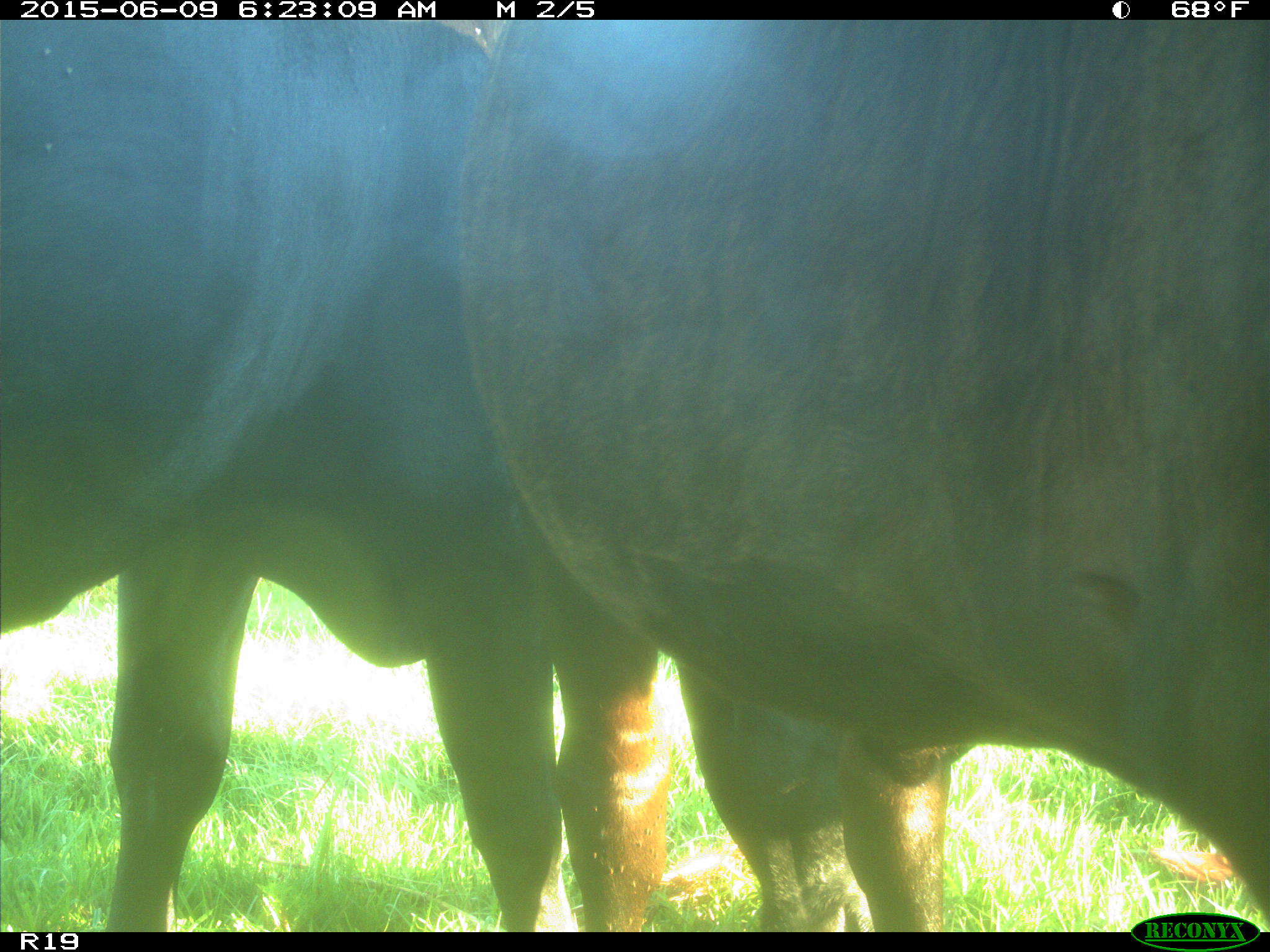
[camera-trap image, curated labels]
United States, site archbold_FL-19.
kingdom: Animalia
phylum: Chordata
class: Mammalia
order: Artiodactyla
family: Bovidae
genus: Bos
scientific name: Bos taurus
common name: domestic cow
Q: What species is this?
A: Bos taurus (domestic cow).